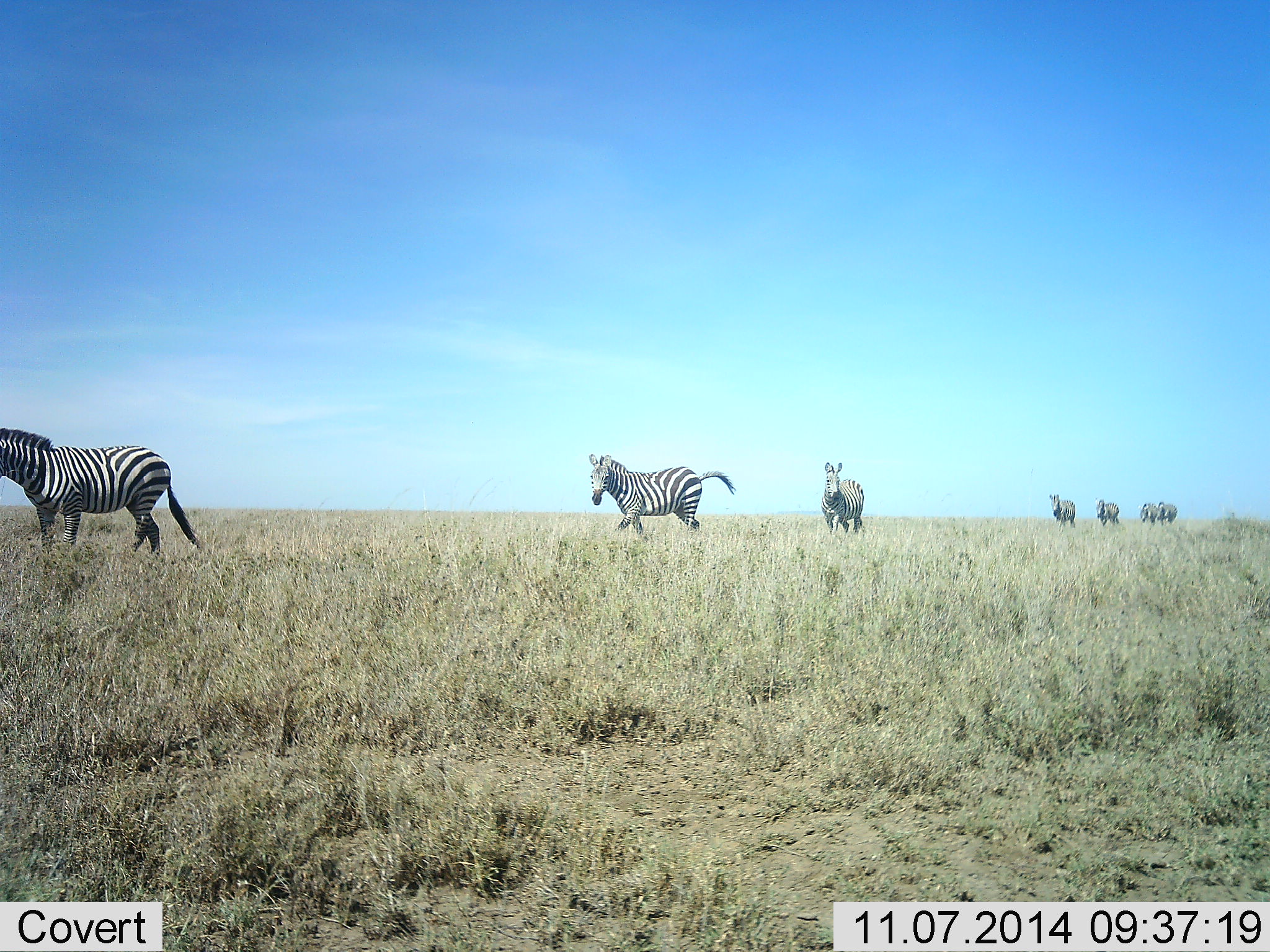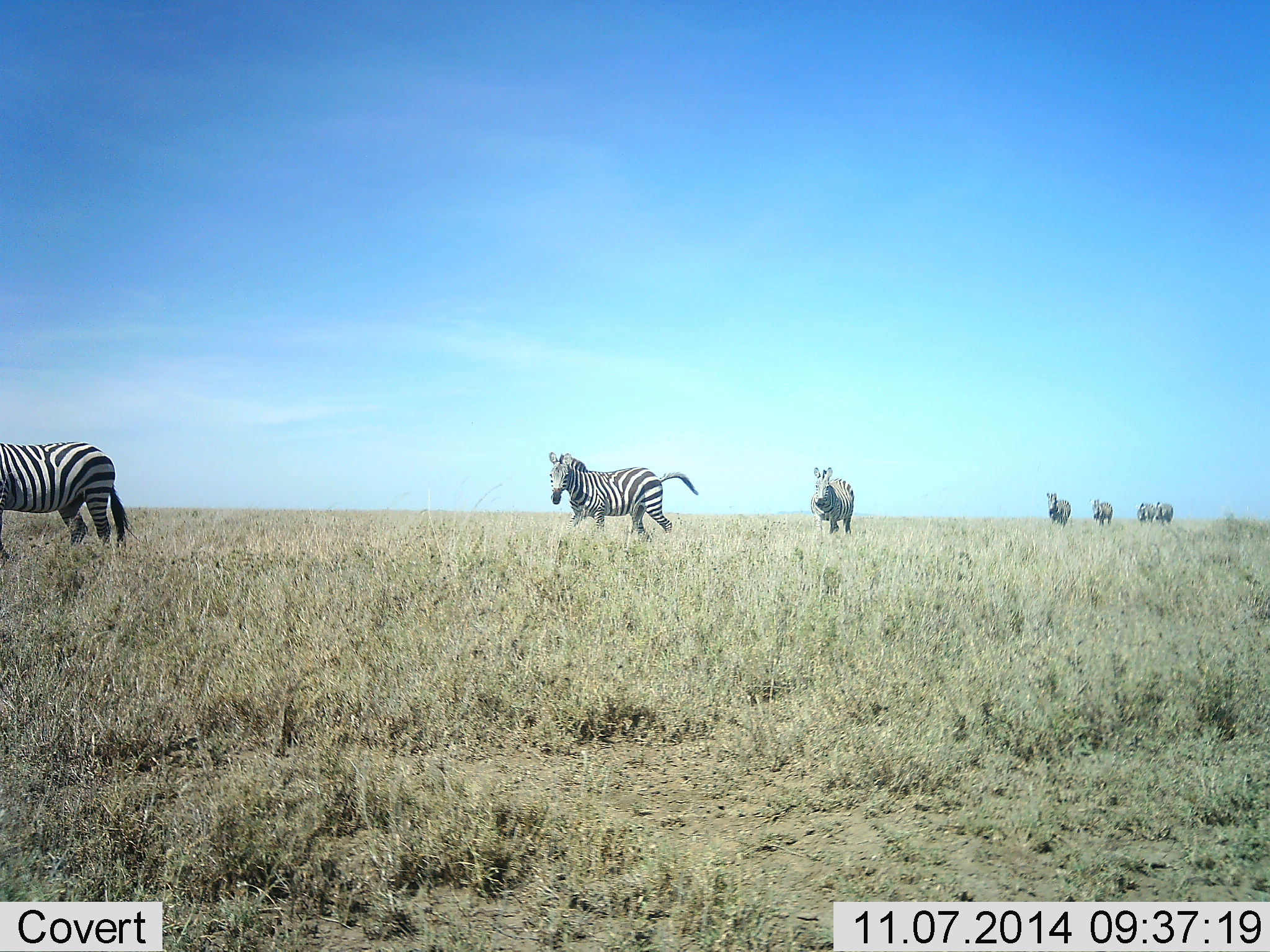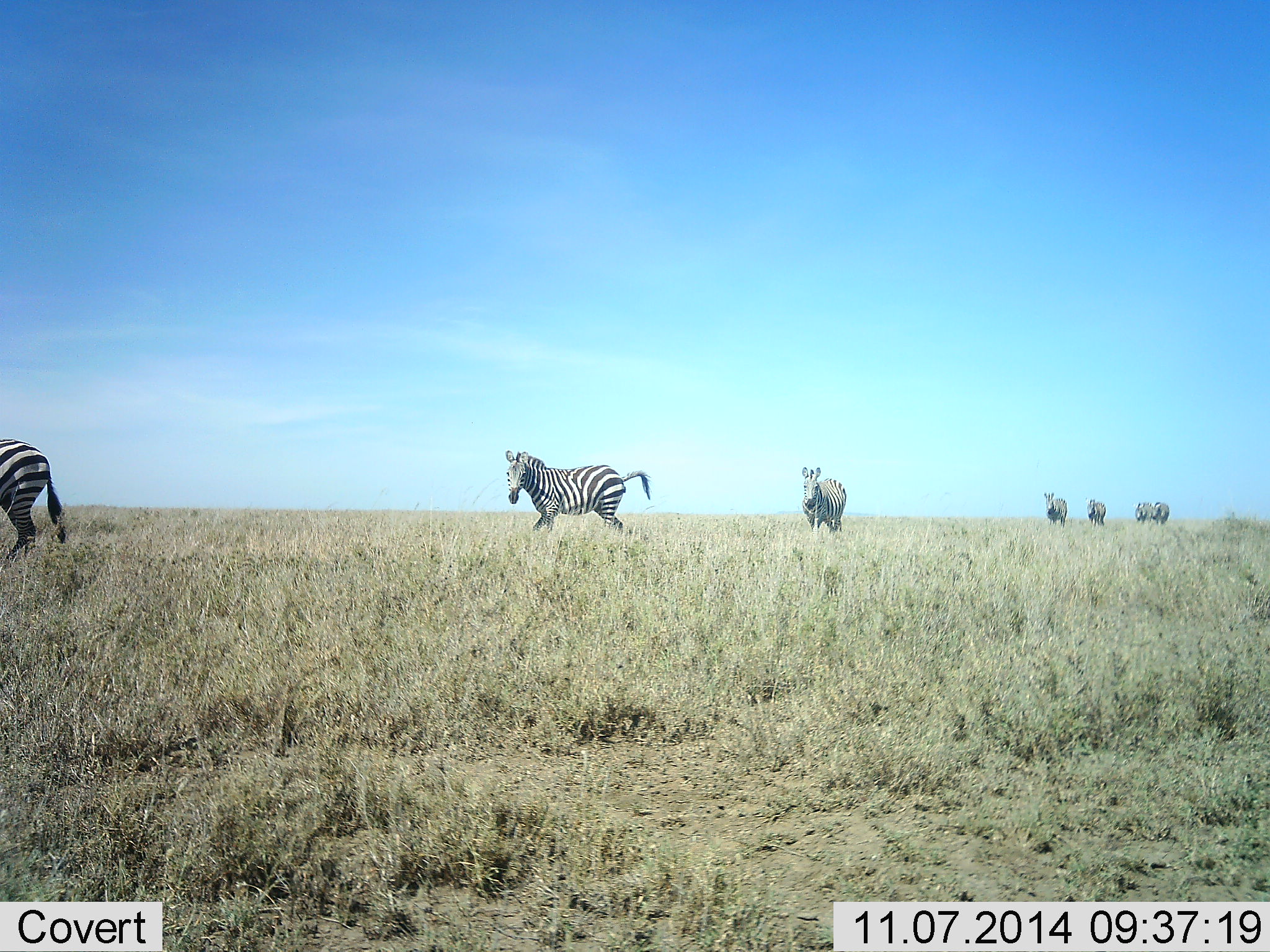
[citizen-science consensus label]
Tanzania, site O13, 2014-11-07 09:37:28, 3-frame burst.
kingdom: Animalia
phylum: Chordata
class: Mammalia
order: Perissodactyla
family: Equidae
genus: Equus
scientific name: Equus quagga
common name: plains zebra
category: zebra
Zebra (plains zebra) (Equus quagga), count 7. Behavior (volunteer vote fractions): standing 0%, resting 0%, moving 100%, interacting 0%. Young present (vote fraction): 0%. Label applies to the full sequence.